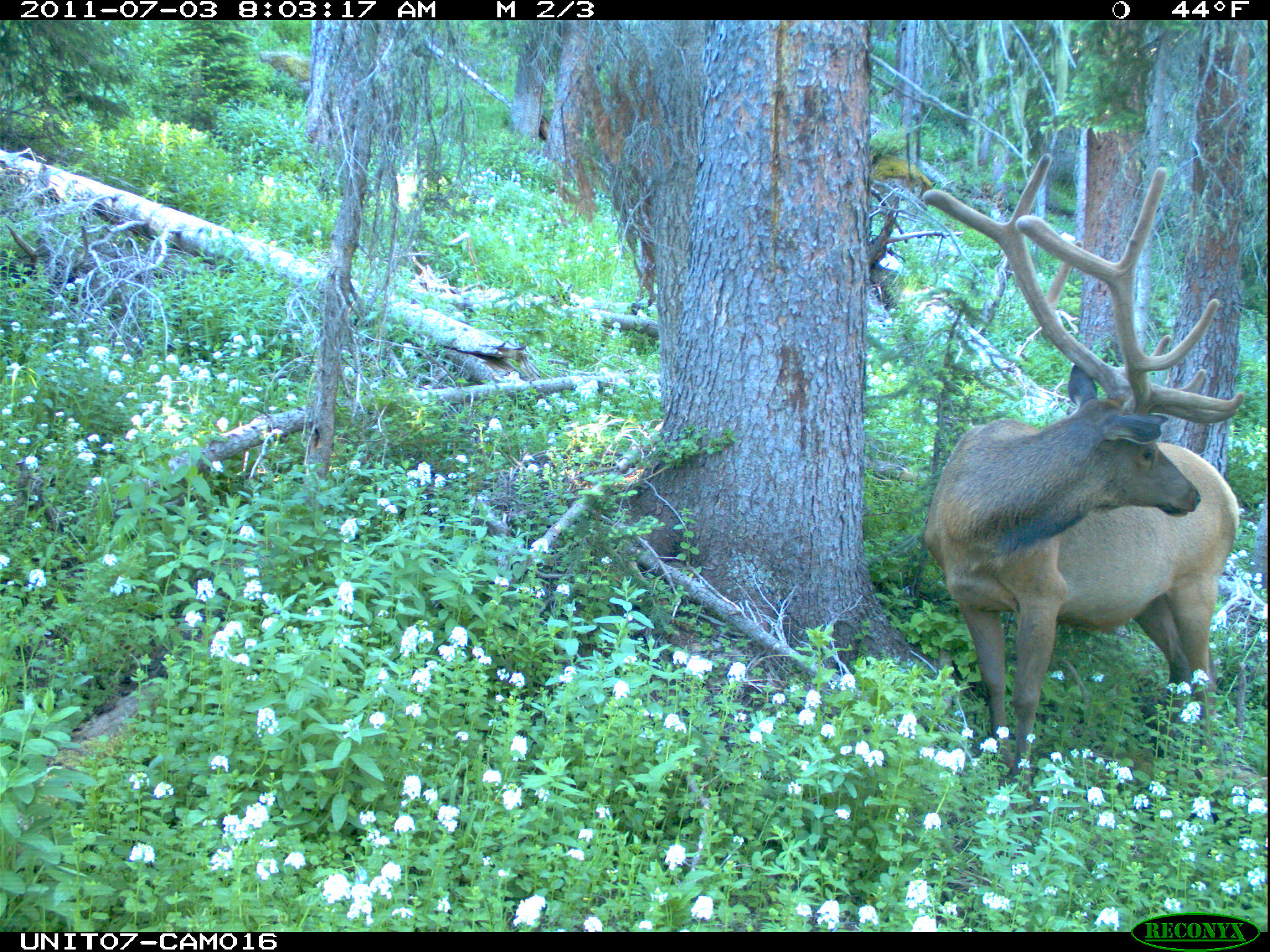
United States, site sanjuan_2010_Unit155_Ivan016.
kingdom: Animalia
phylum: Chordata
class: Mammalia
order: Artiodactyla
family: Cervidae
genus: Cervus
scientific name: Cervus elaphus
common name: red deer